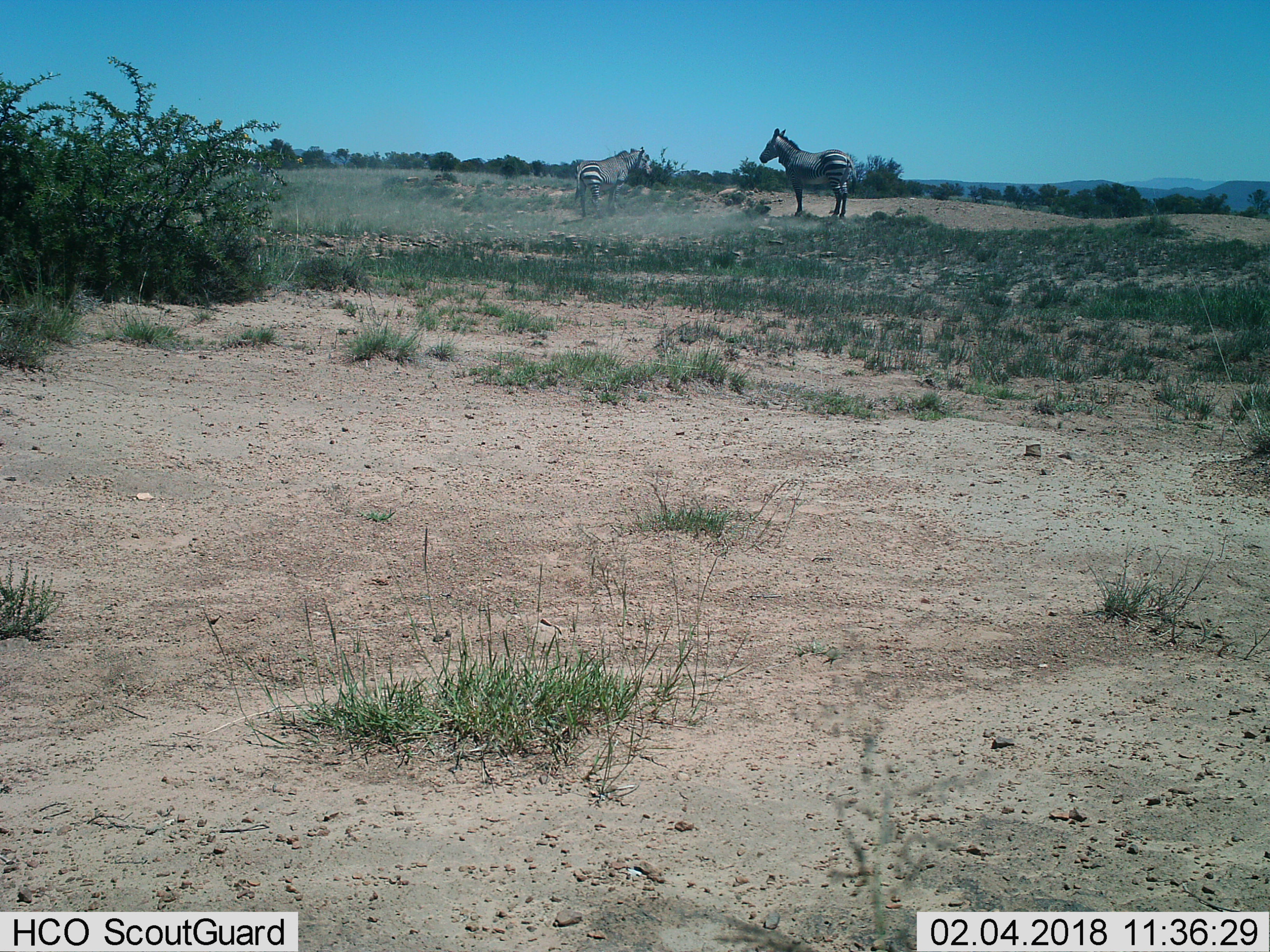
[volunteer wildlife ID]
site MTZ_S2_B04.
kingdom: Animalia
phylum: Chordata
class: Mammalia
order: Perissodactyla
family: Equidae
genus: Equus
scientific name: Equus zebra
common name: mountain zebra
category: zebramountain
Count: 2.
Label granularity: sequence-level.